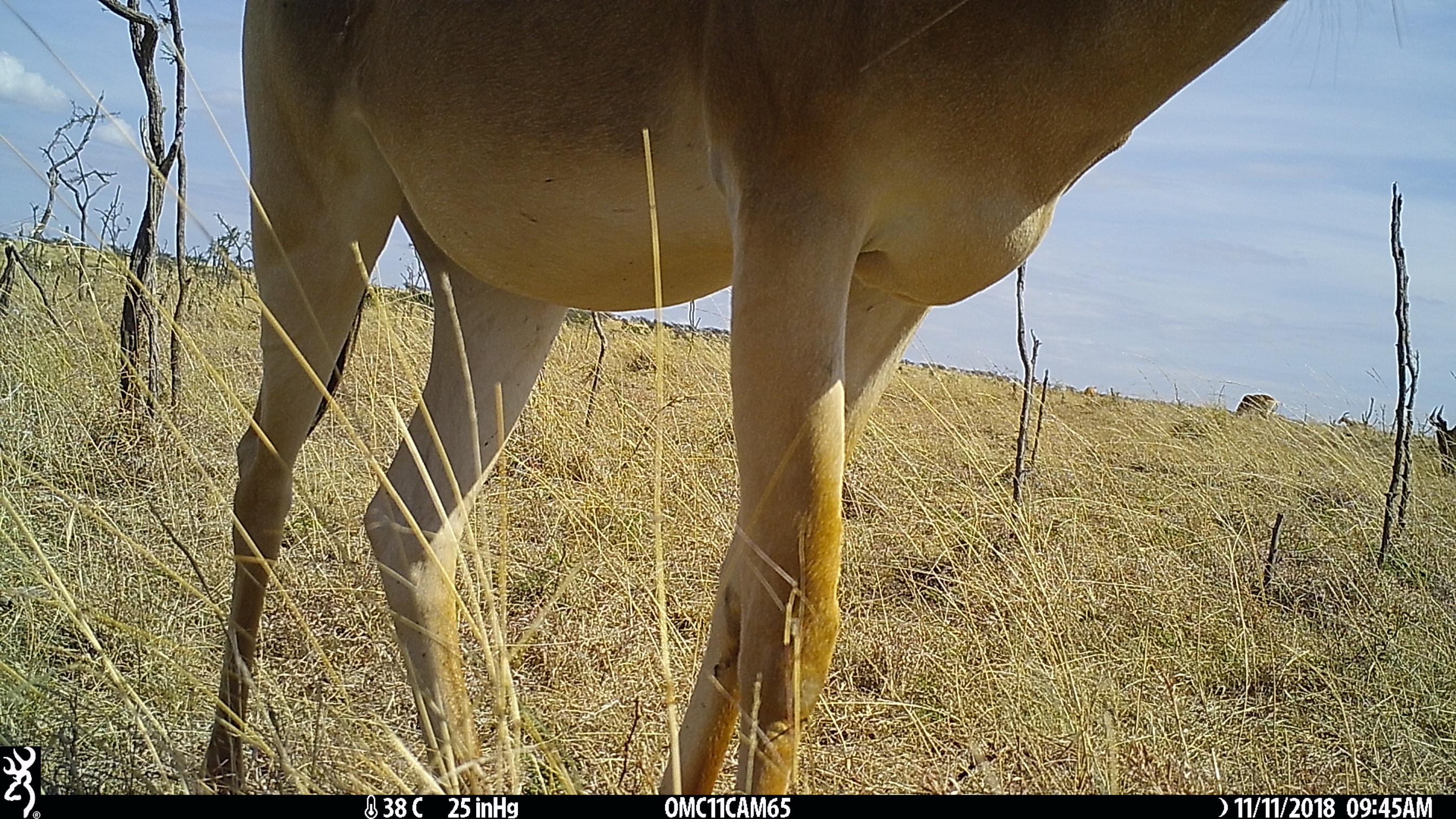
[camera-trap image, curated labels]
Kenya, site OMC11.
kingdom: Animalia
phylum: Chordata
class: Mammalia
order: Artiodactyla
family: Bovidae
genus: Alcelaphus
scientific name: Alcelaphus buselaphus cokii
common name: coke's hartebeest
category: hartebeest cokes